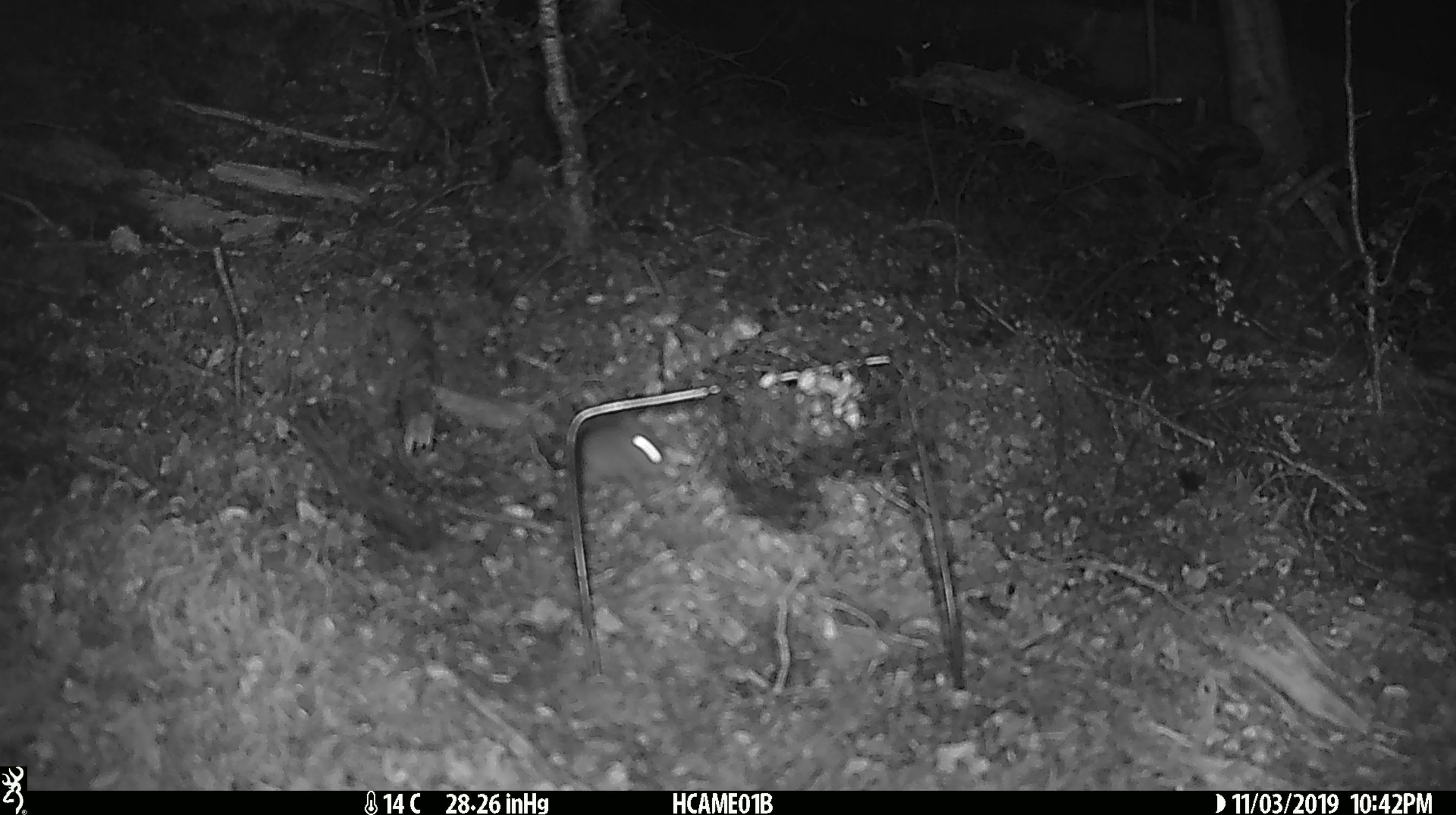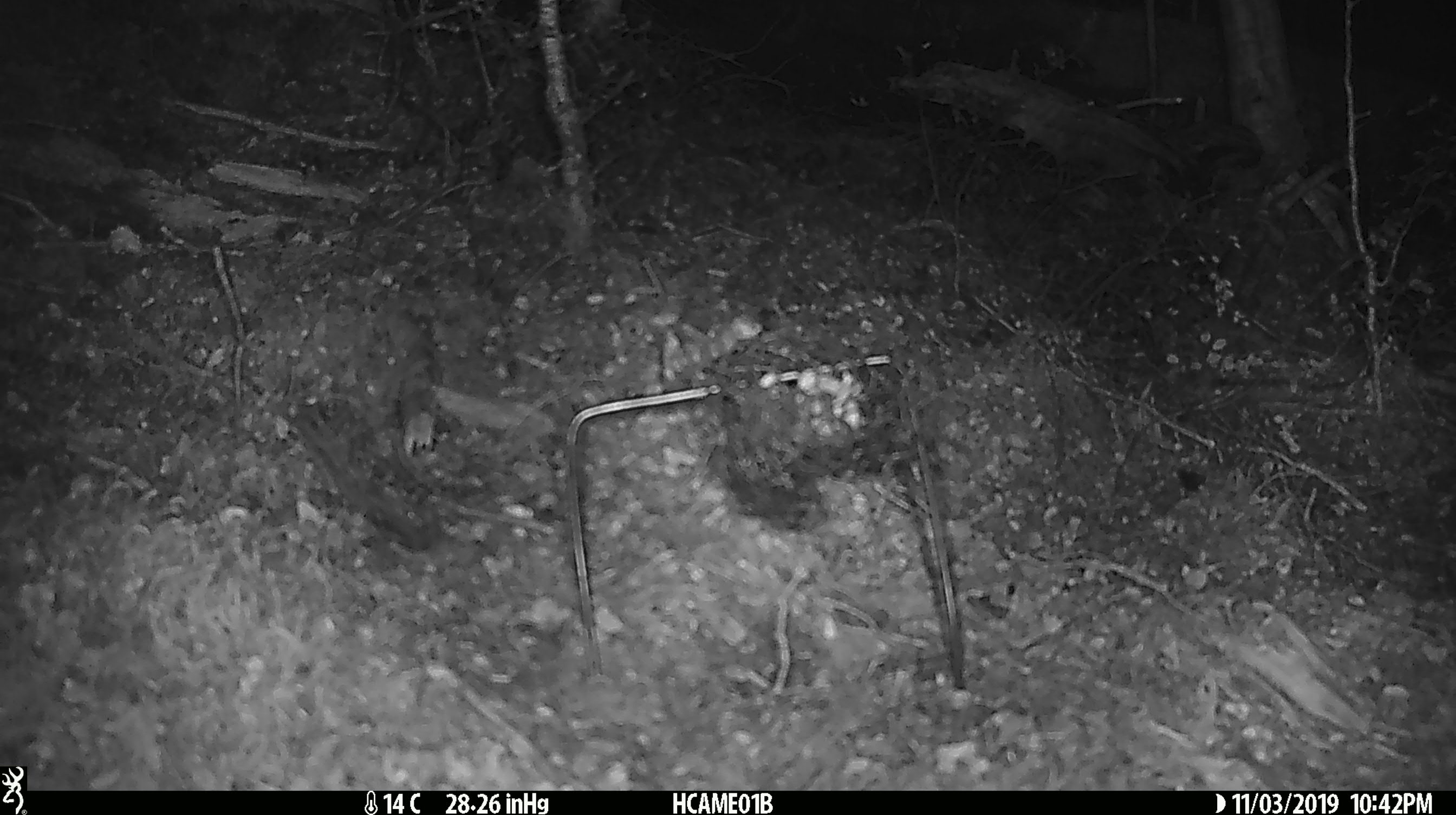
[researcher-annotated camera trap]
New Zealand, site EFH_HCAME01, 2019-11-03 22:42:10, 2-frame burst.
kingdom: Animalia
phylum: Chordata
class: Mammalia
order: Rodentia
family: Muridae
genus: Mus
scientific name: Mus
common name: mouse